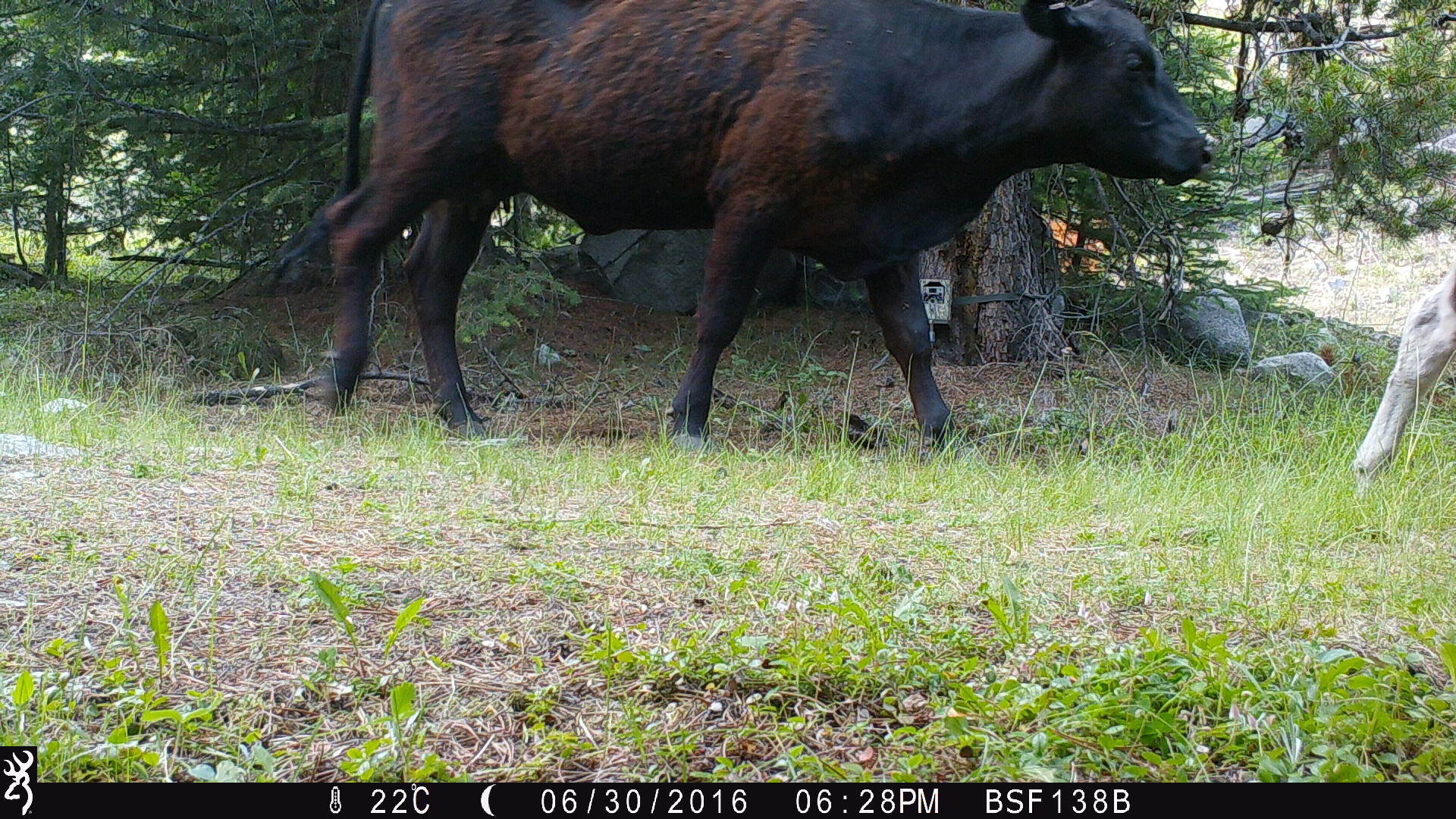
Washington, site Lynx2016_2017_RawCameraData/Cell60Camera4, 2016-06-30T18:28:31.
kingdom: Animalia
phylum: Chordata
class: Mammalia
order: Artiodactyla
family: Bovidae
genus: Bos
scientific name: Bos taurus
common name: domestic cattle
Domestic cattle (Bos taurus). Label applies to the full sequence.